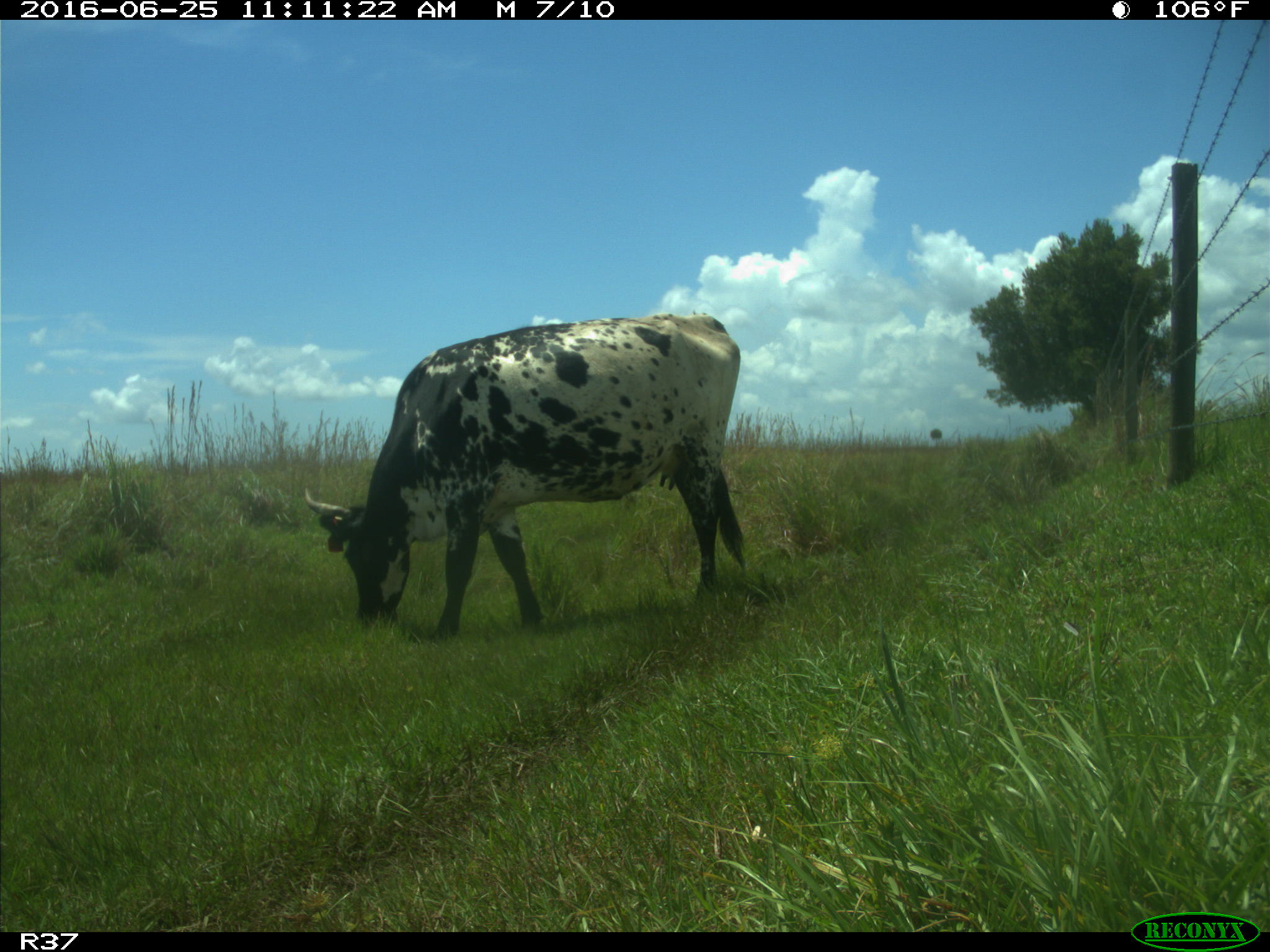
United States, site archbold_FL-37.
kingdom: Animalia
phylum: Chordata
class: Mammalia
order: Artiodactyla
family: Bovidae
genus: Bos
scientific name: Bos taurus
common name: domestic cow